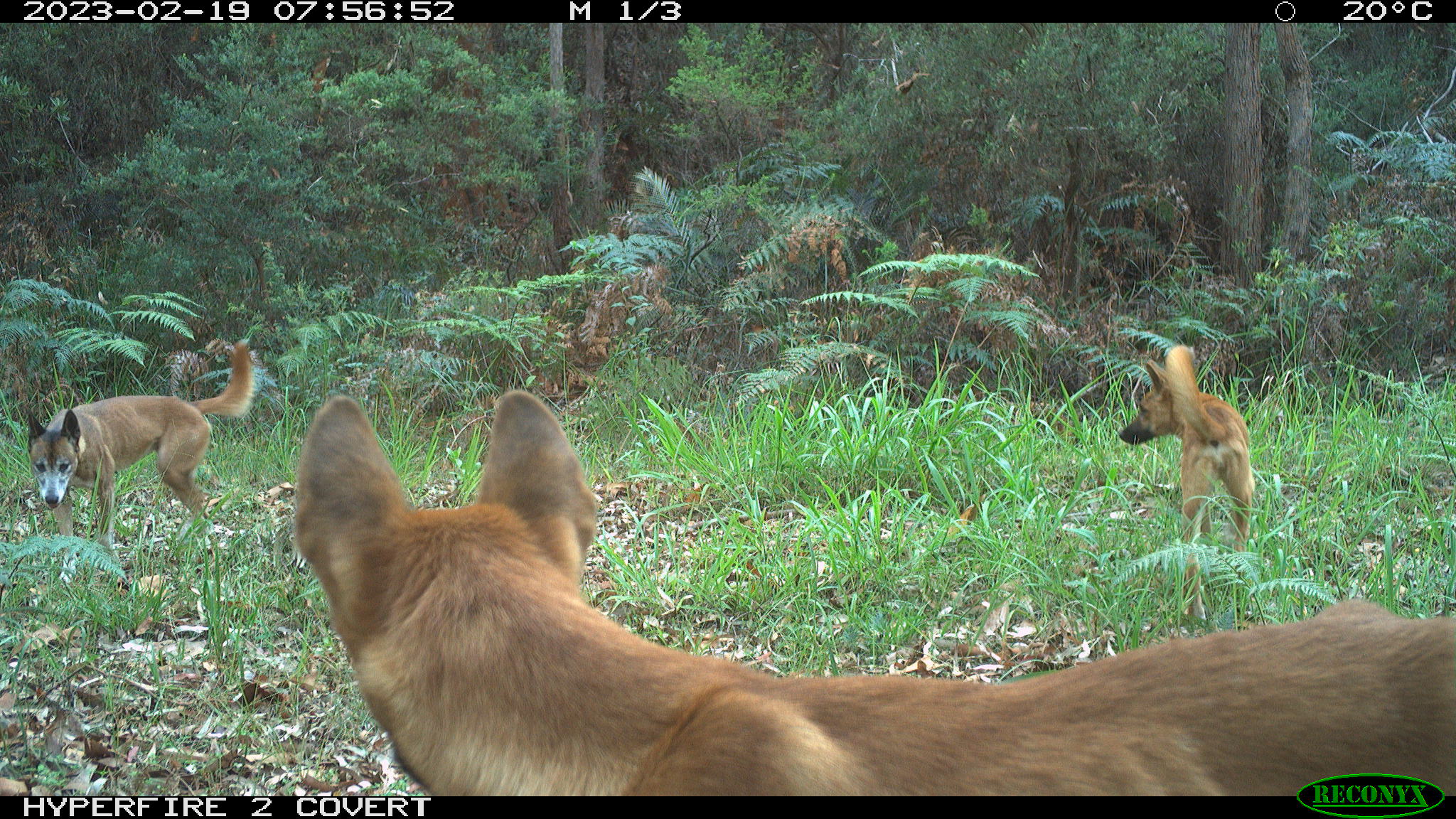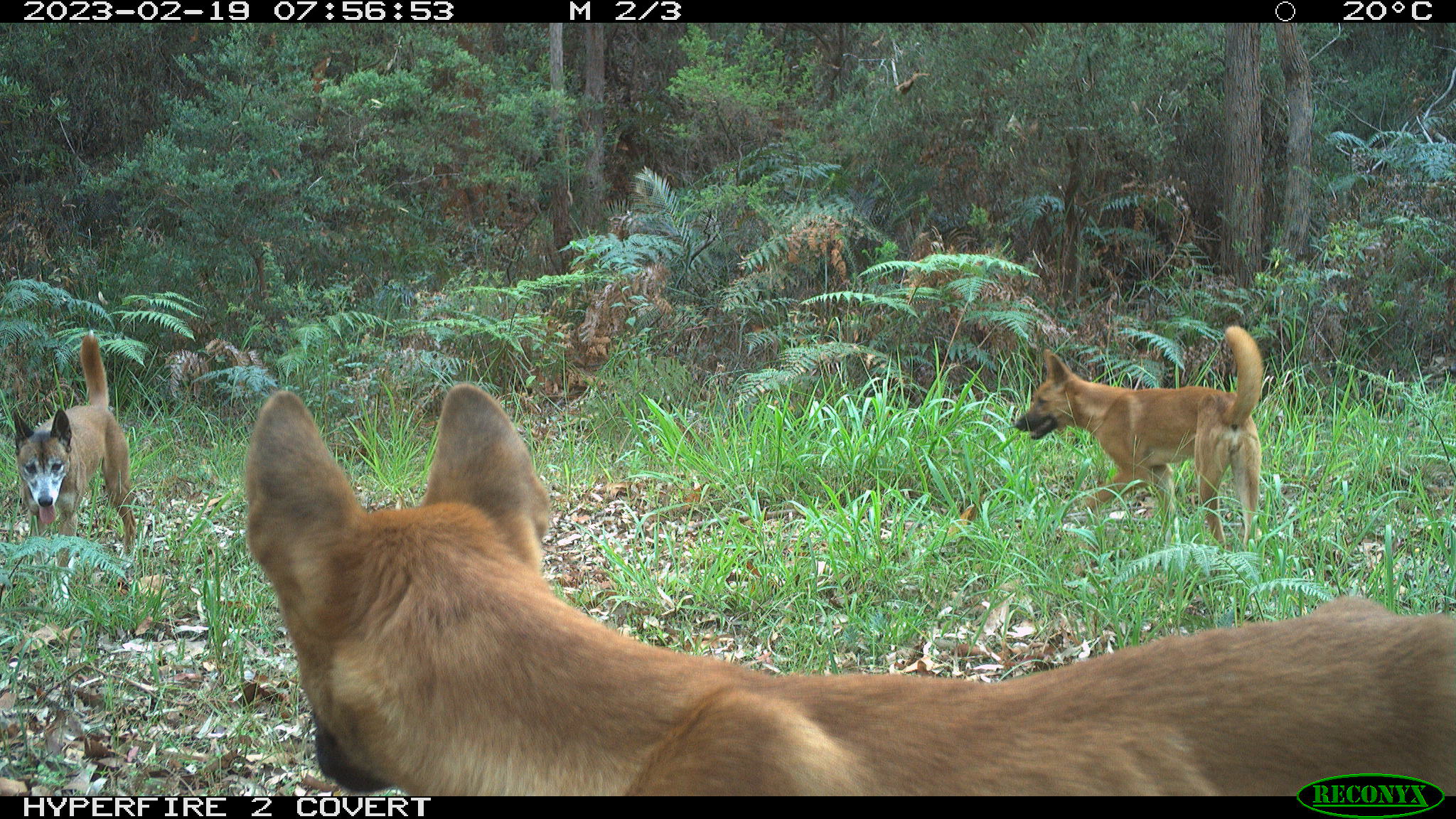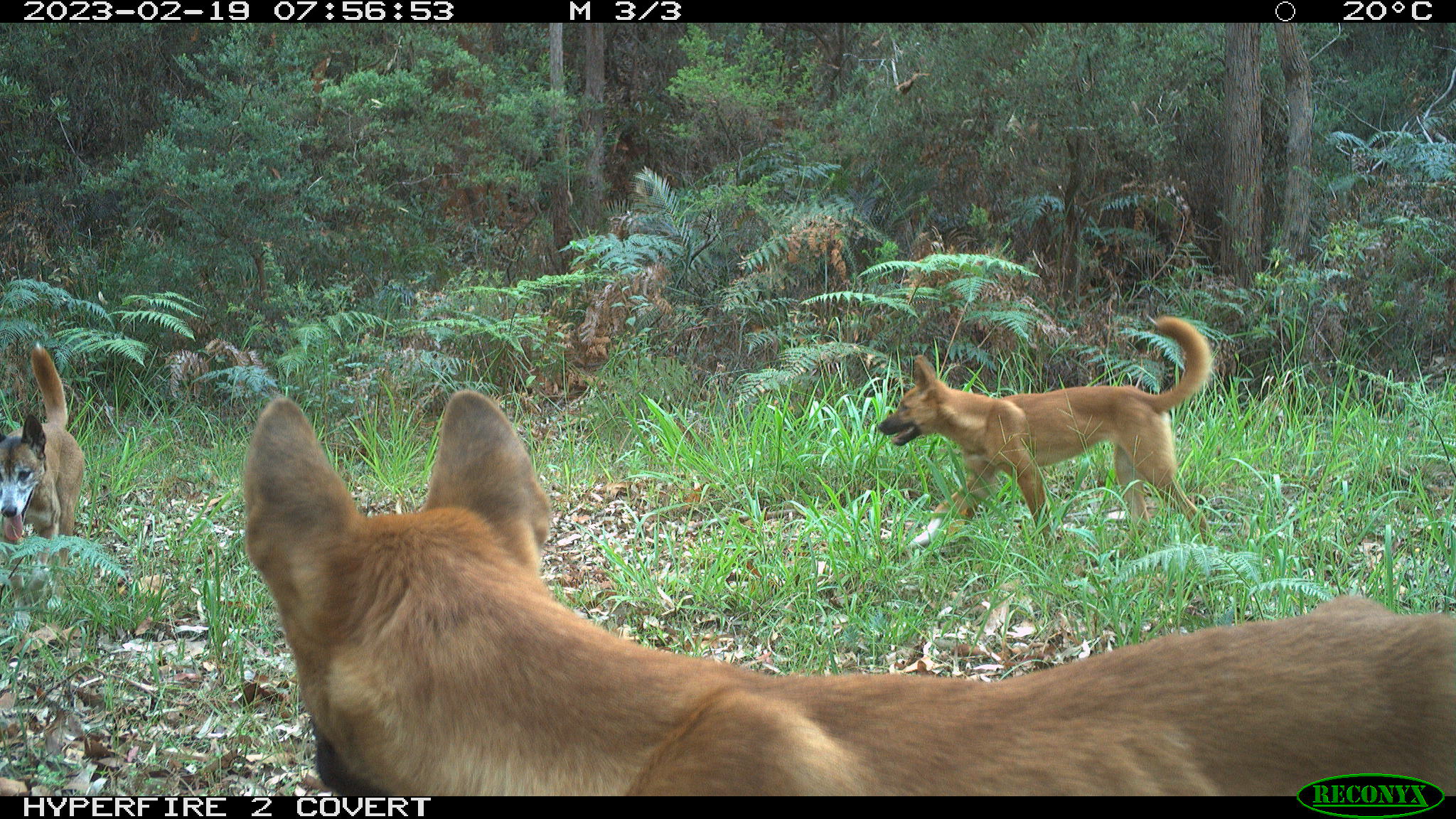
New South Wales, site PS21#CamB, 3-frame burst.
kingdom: Animalia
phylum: Chordata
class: Mammalia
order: Carnivora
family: Canidae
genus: Canis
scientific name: Canis familiaris dingo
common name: dingo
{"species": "dingo (Canis familiaris dingo)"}